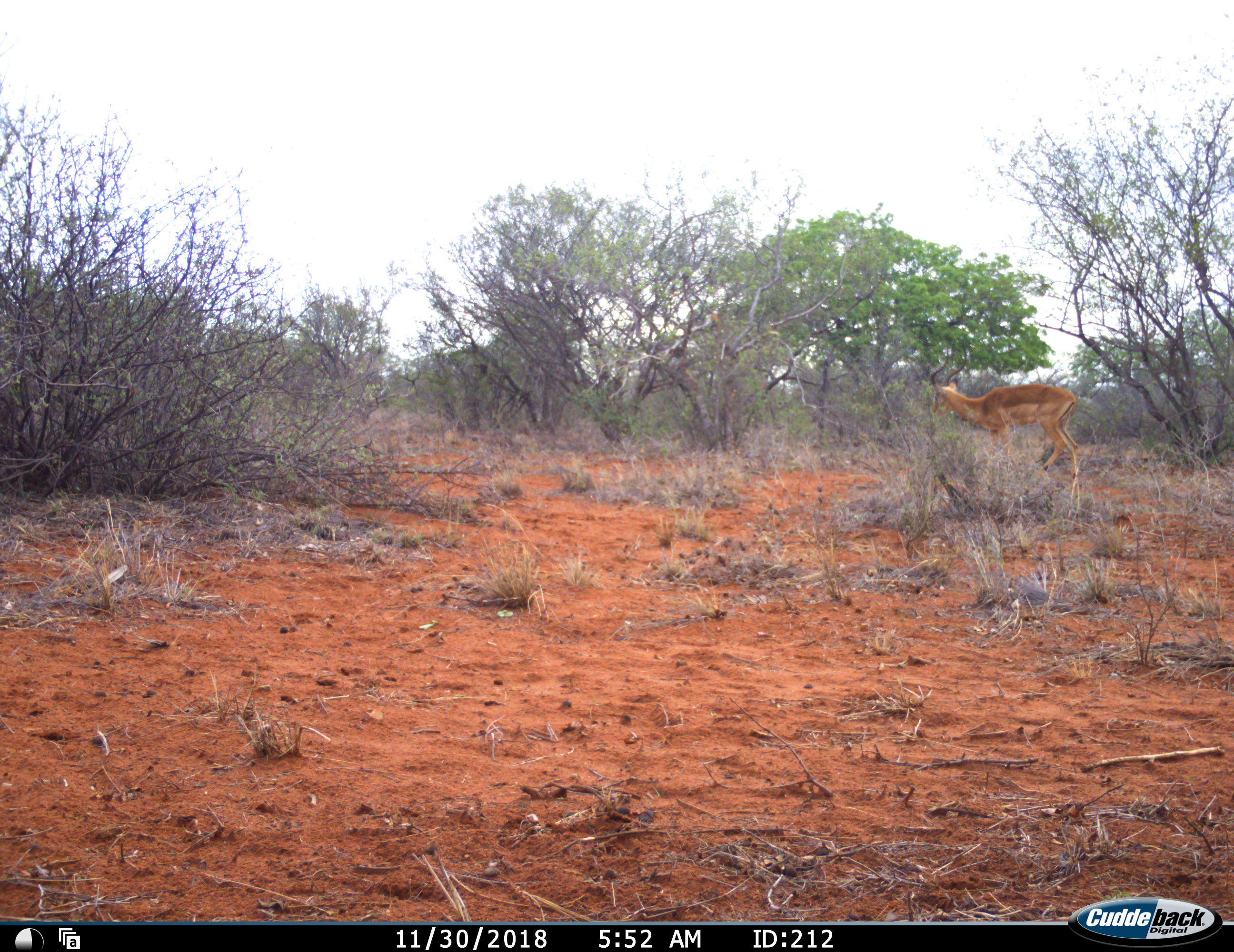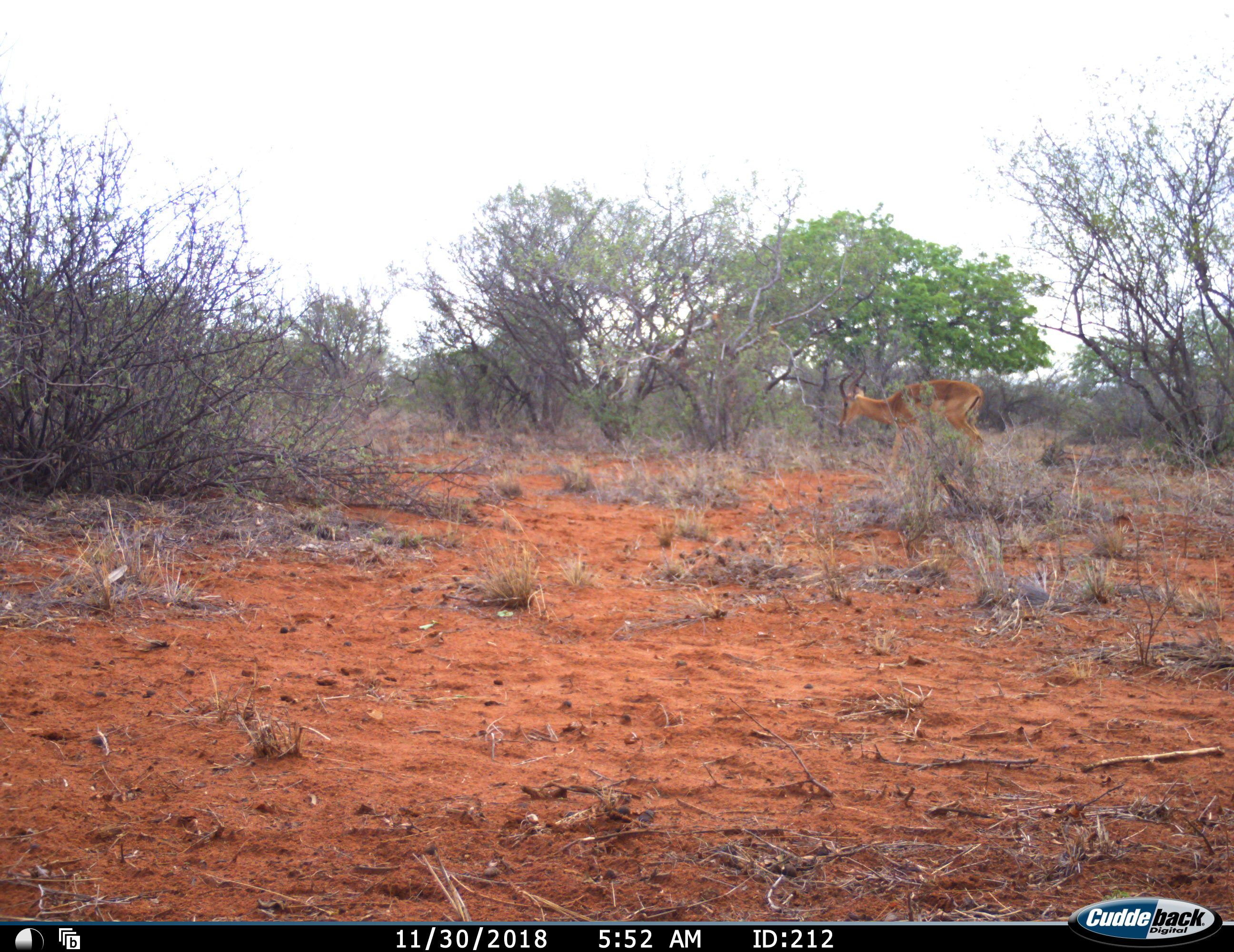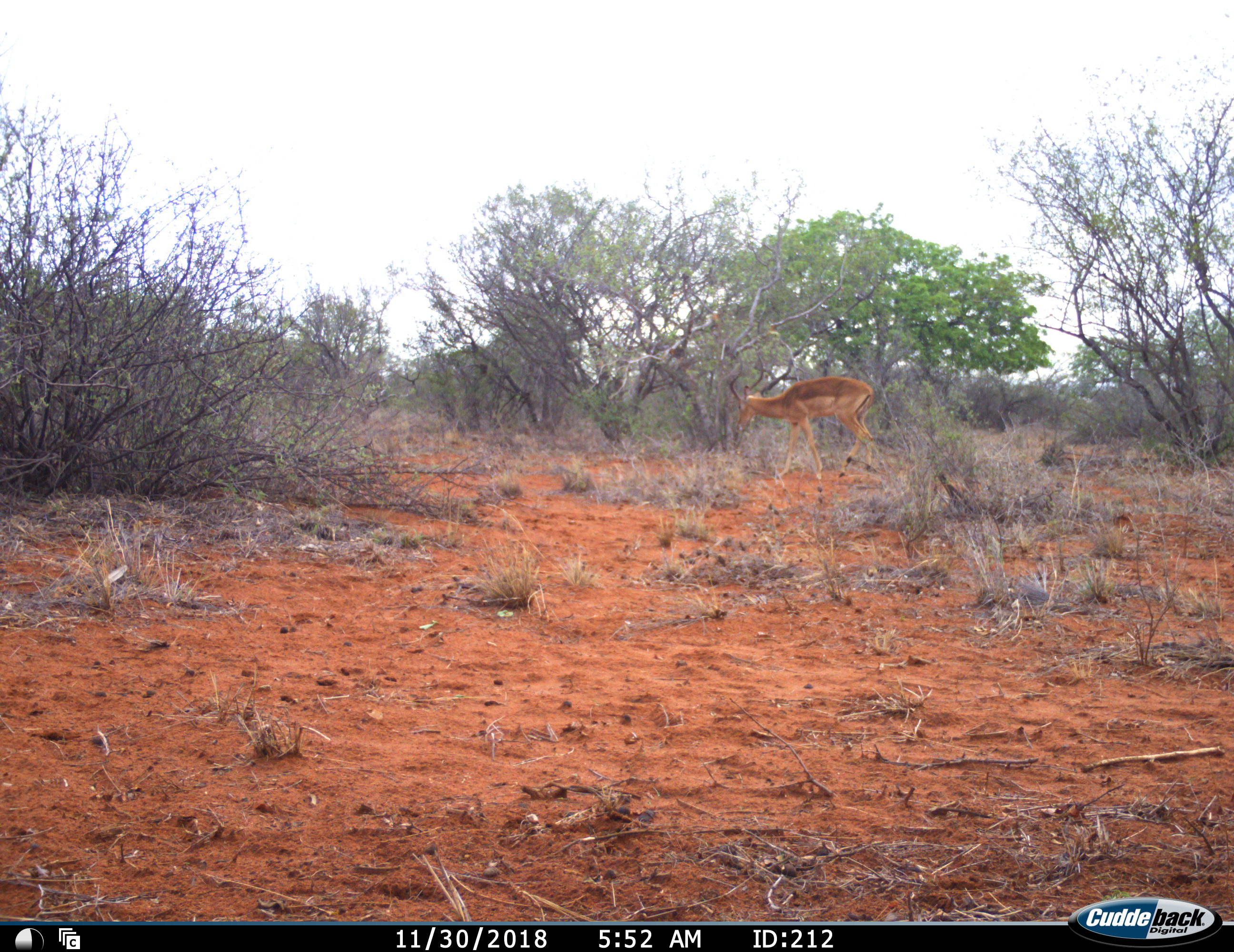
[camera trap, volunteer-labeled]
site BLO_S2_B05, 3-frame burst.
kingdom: Animalia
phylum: Chordata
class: Mammalia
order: Artiodactyla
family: Bovidae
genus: Aepyceros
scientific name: Aepyceros melampus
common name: impala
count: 1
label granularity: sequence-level